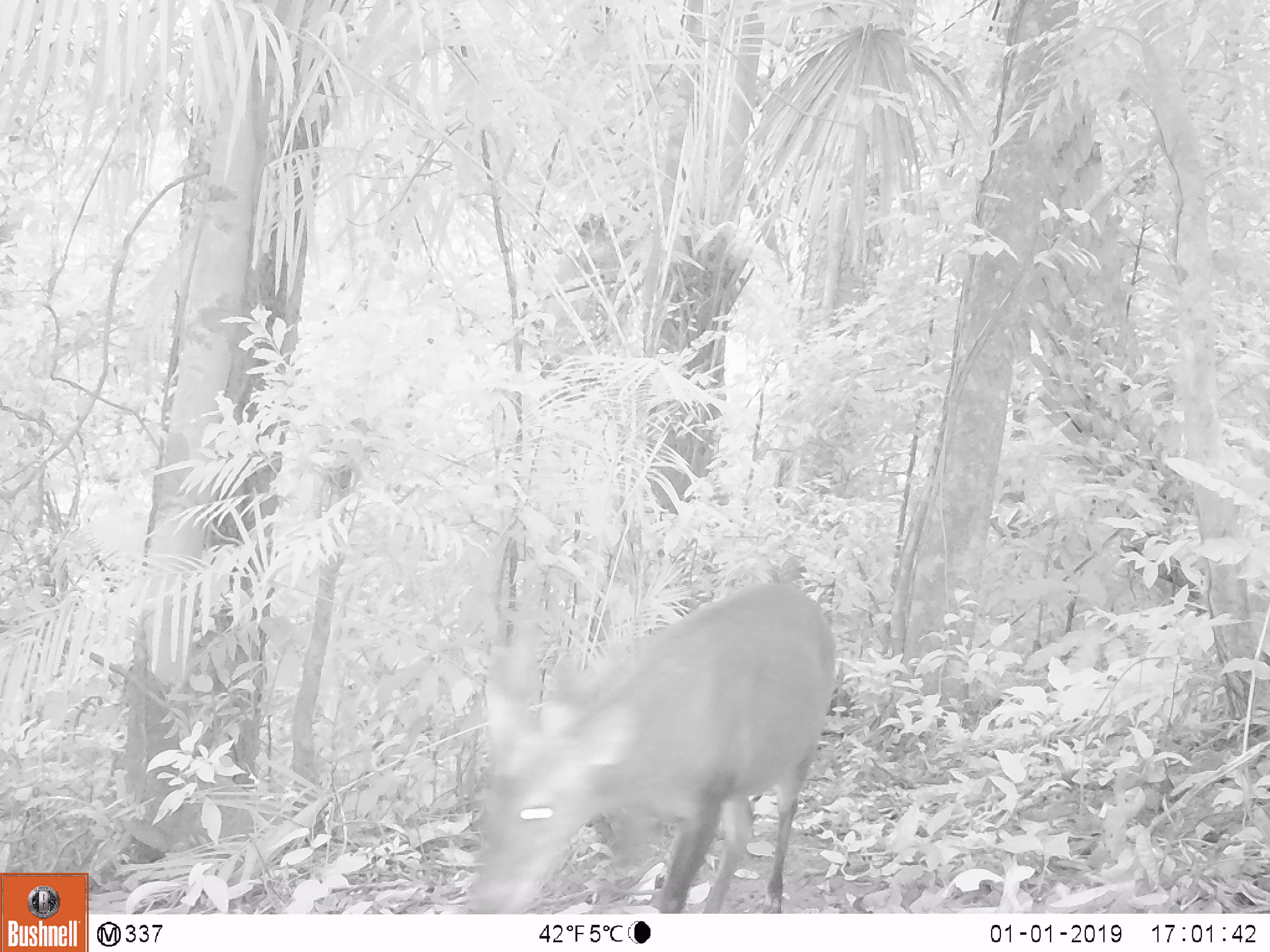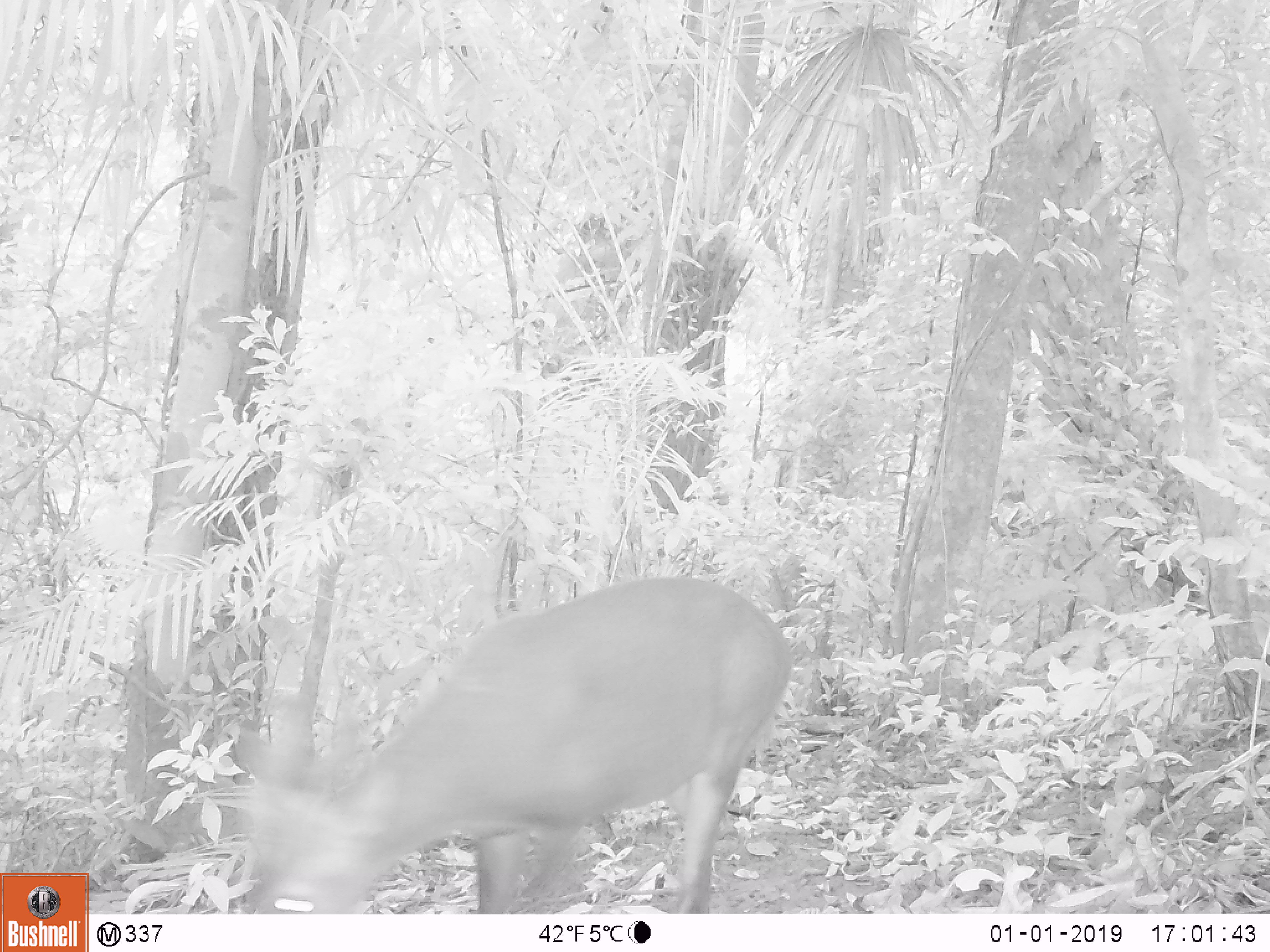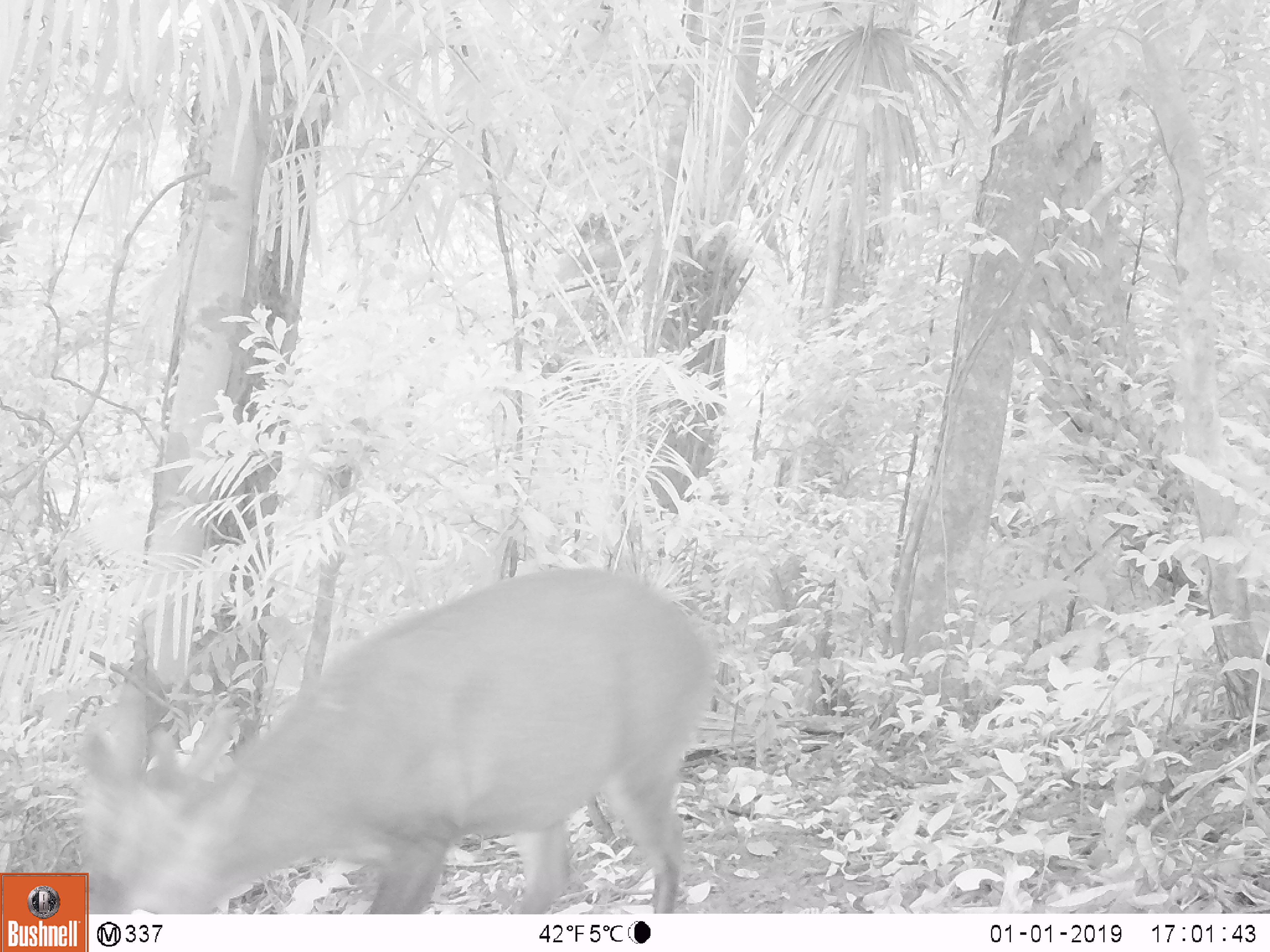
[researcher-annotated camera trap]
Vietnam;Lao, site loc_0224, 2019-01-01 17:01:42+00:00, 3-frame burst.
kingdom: Animalia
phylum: Chordata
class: Mammalia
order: Artiodactyla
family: Cervidae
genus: Muntiacus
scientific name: Muntiacus vuquangensis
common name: large-antlered muntjac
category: large antlered muntjac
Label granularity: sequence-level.